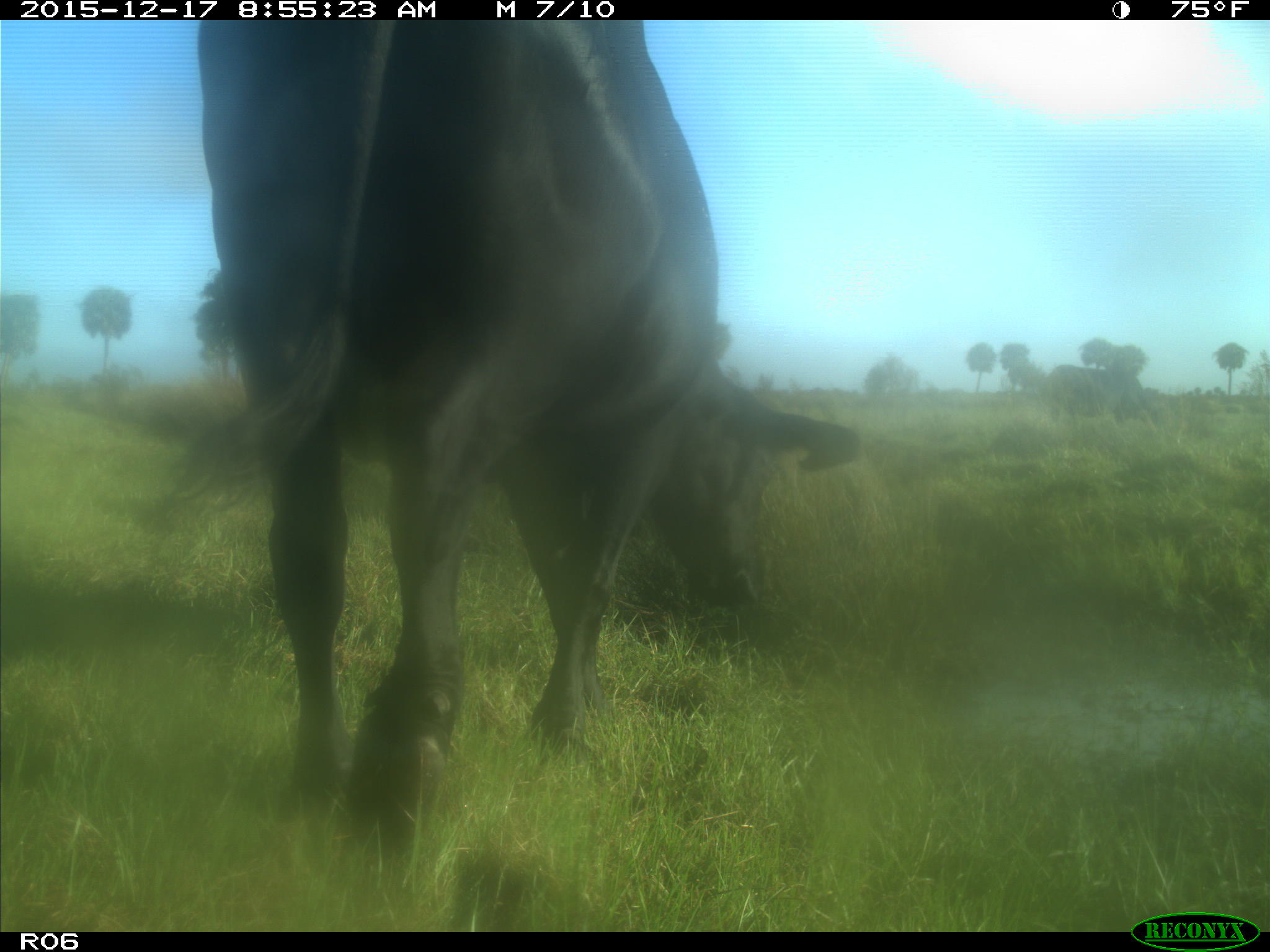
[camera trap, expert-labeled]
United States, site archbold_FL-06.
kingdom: Animalia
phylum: Chordata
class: Mammalia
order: Artiodactyla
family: Bovidae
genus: Bos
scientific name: Bos taurus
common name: domestic cow